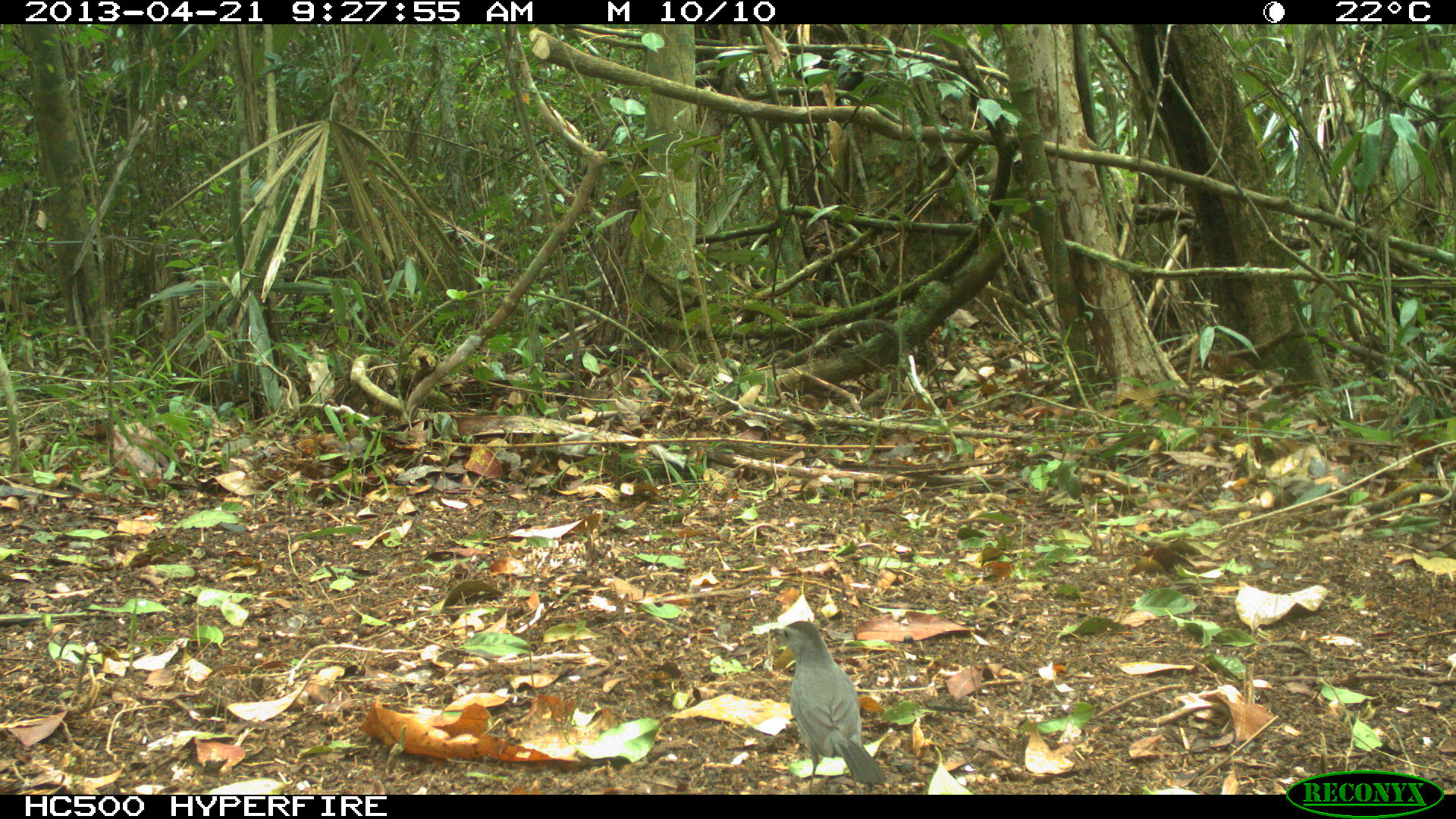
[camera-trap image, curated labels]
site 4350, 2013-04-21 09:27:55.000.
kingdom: Animalia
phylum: Chordata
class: Aves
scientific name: Aves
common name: bird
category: ave desconocida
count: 1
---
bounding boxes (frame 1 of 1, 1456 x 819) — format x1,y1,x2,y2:
ave desconocida: 773,621,887,794